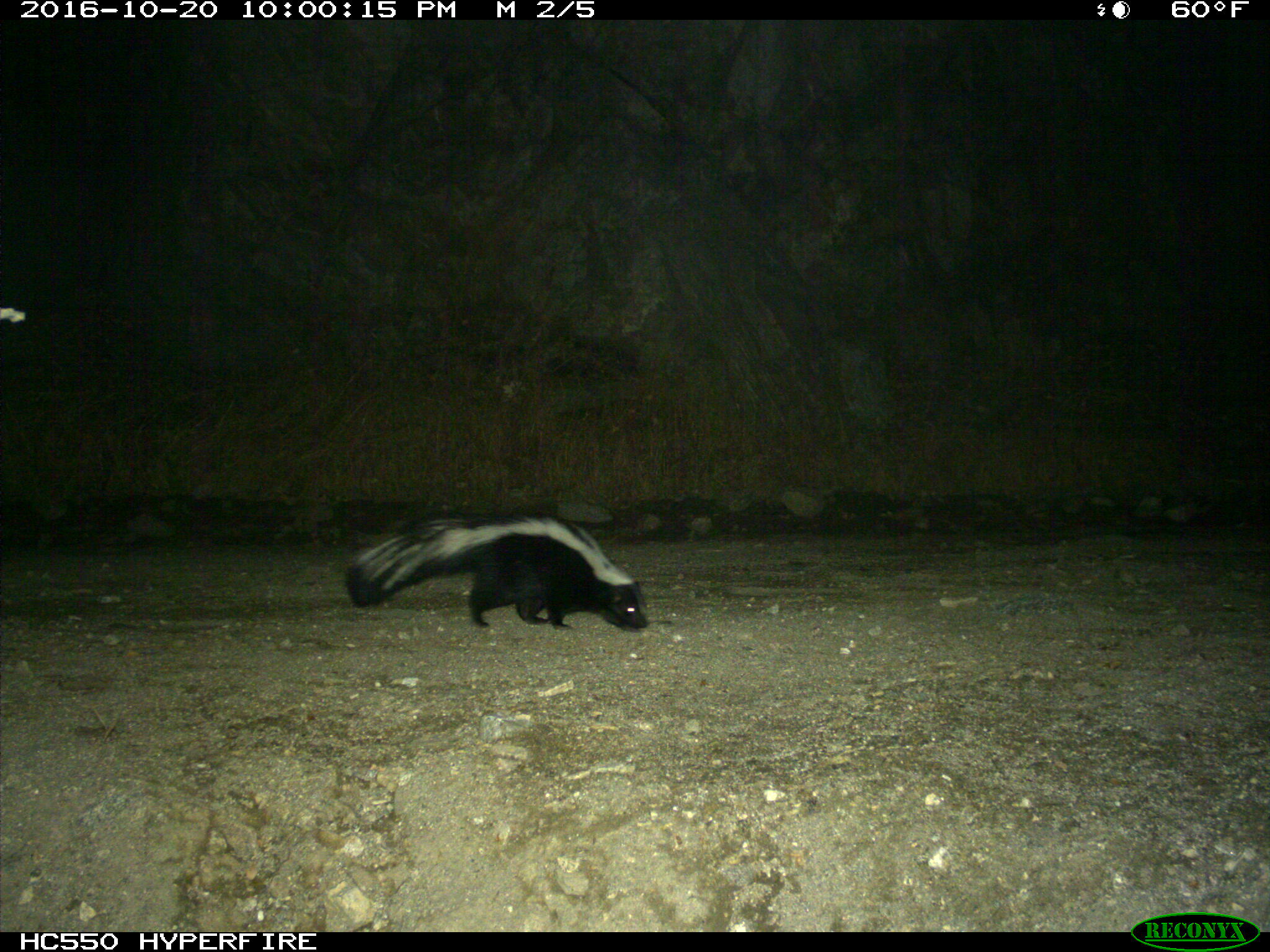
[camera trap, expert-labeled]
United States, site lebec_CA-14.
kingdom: Animalia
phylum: Chordata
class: Mammalia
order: Carnivora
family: Mephitidae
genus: Mephitis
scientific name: Mephitis mephitis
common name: striped skunk